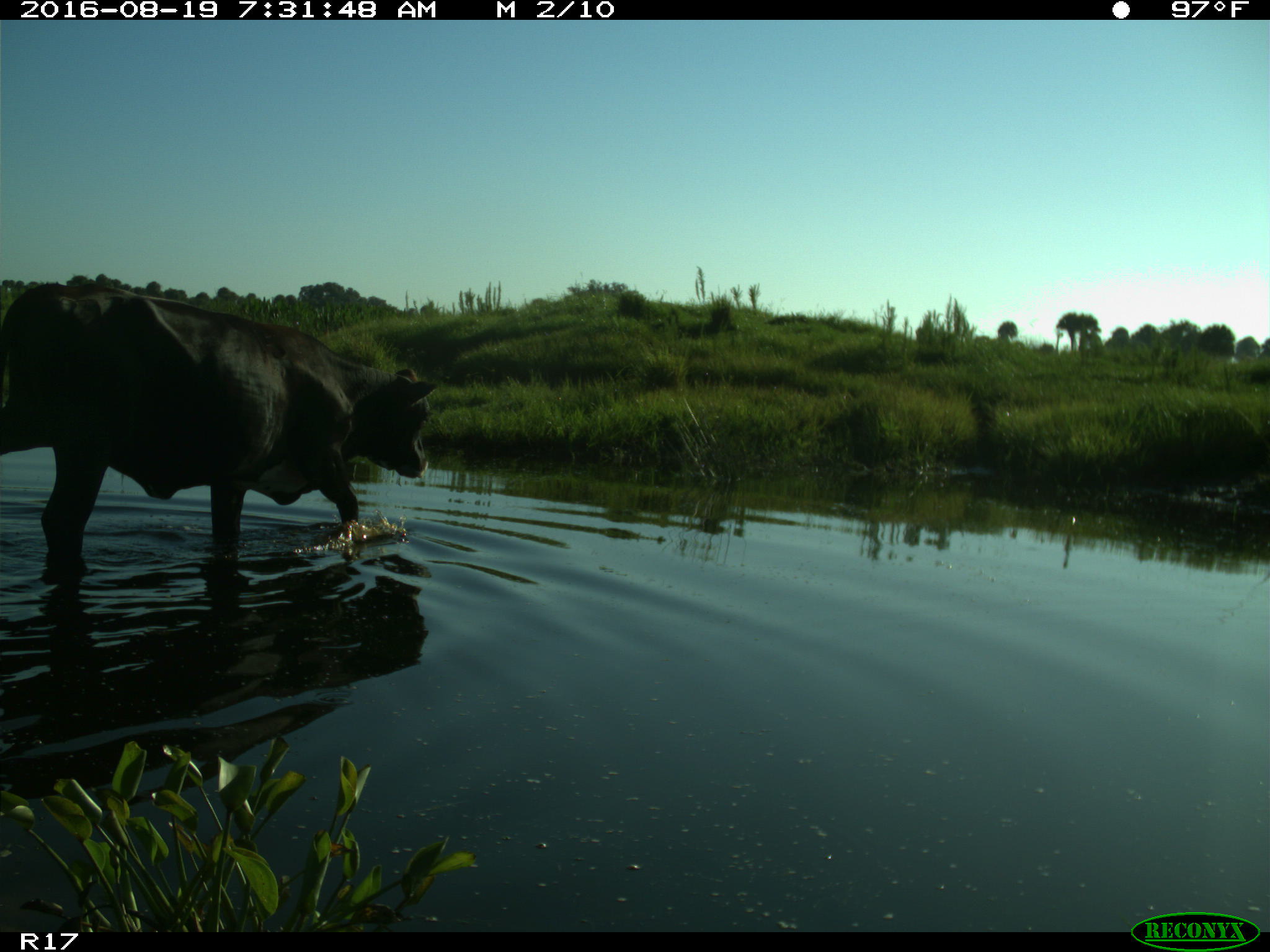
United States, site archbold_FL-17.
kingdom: Animalia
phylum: Chordata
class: Mammalia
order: Artiodactyla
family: Bovidae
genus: Bos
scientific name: Bos taurus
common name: domestic cow